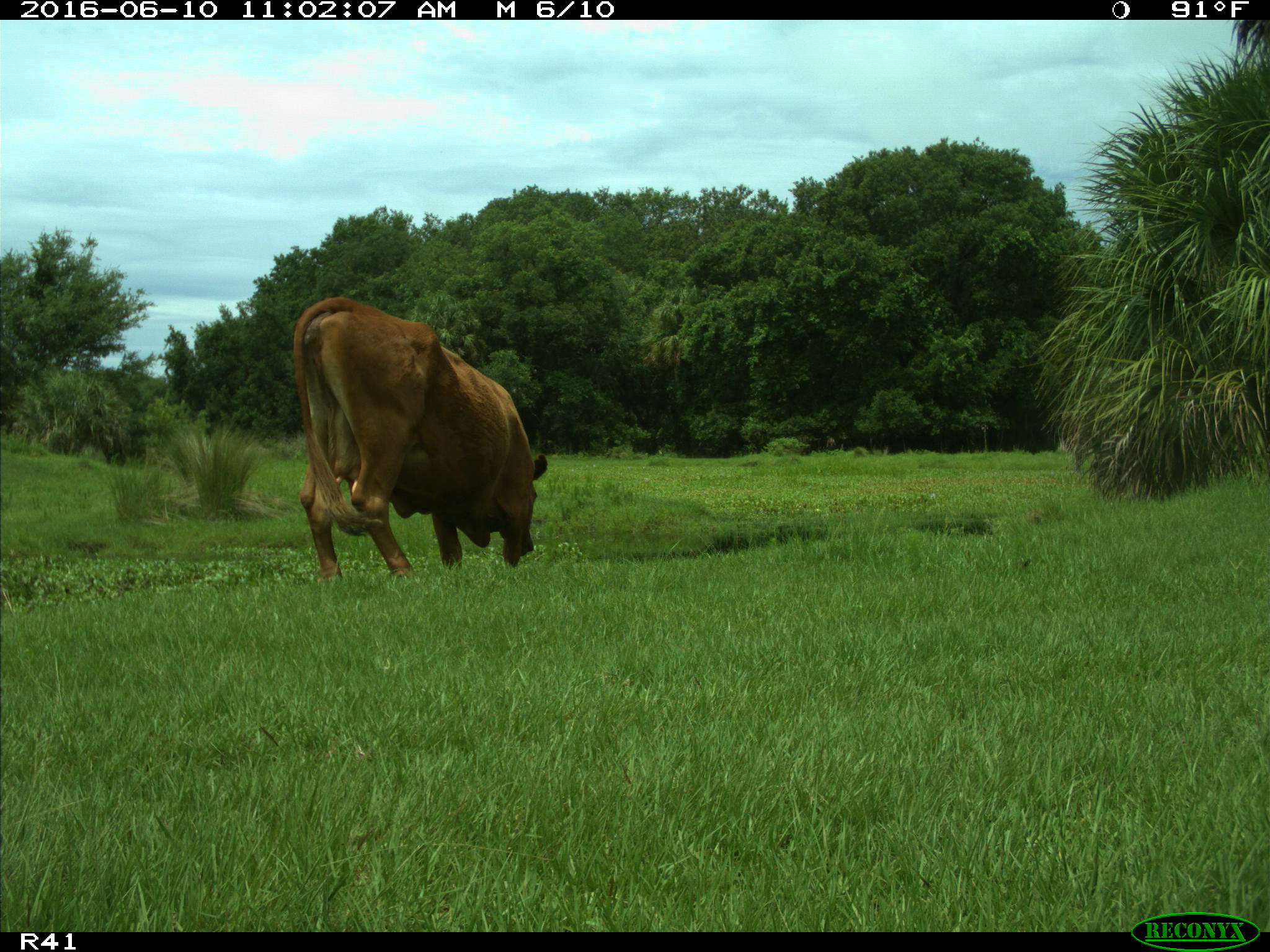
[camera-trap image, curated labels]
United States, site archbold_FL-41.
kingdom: Animalia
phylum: Chordata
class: Mammalia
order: Artiodactyla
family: Bovidae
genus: Bos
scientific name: Bos taurus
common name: domestic cow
Bos taurus (domestic cow).